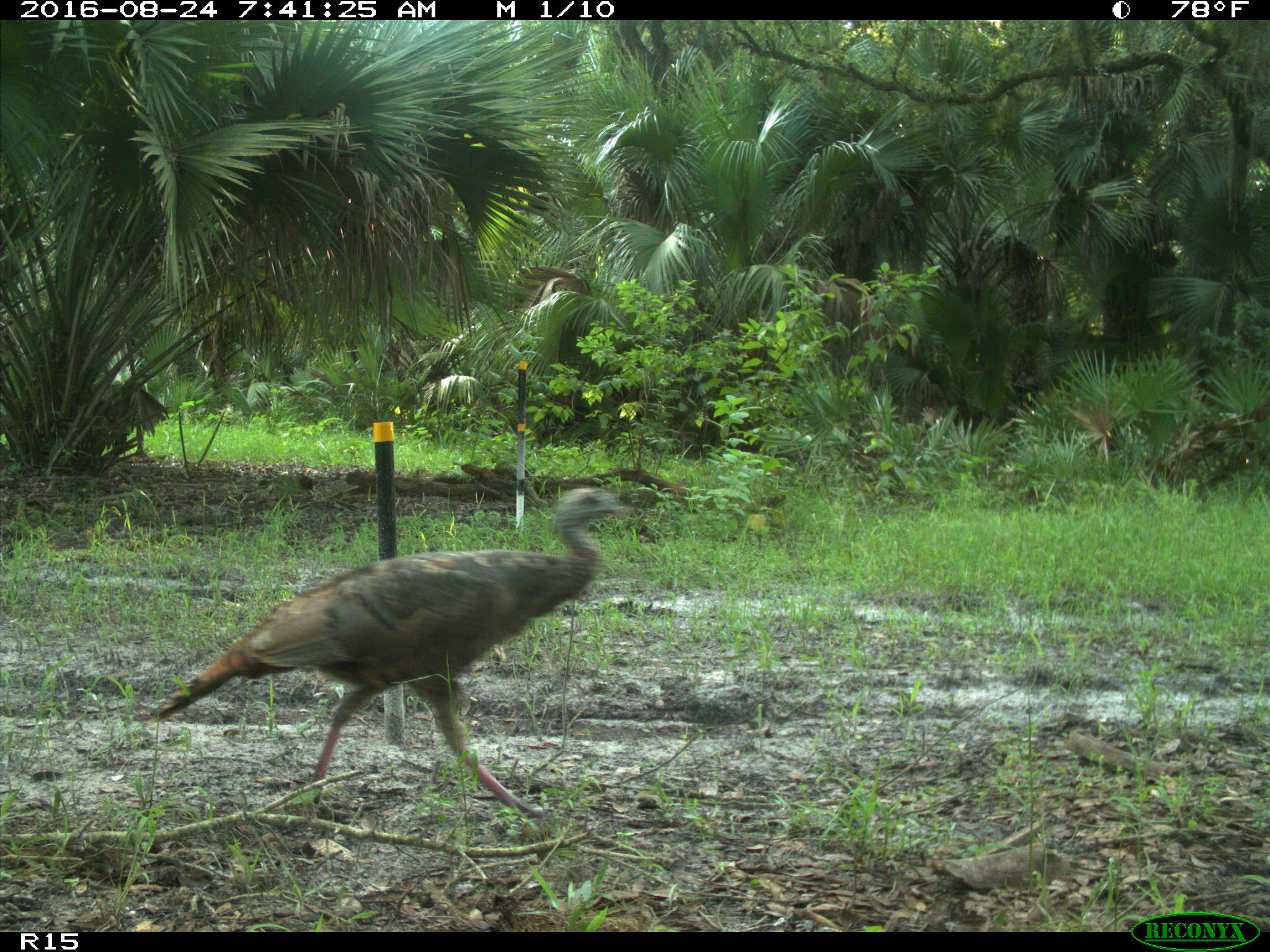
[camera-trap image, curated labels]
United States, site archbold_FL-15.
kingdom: Animalia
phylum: Chordata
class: Aves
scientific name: Aves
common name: birds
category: unidentified bird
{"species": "unidentified bird (birds) (Aves)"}